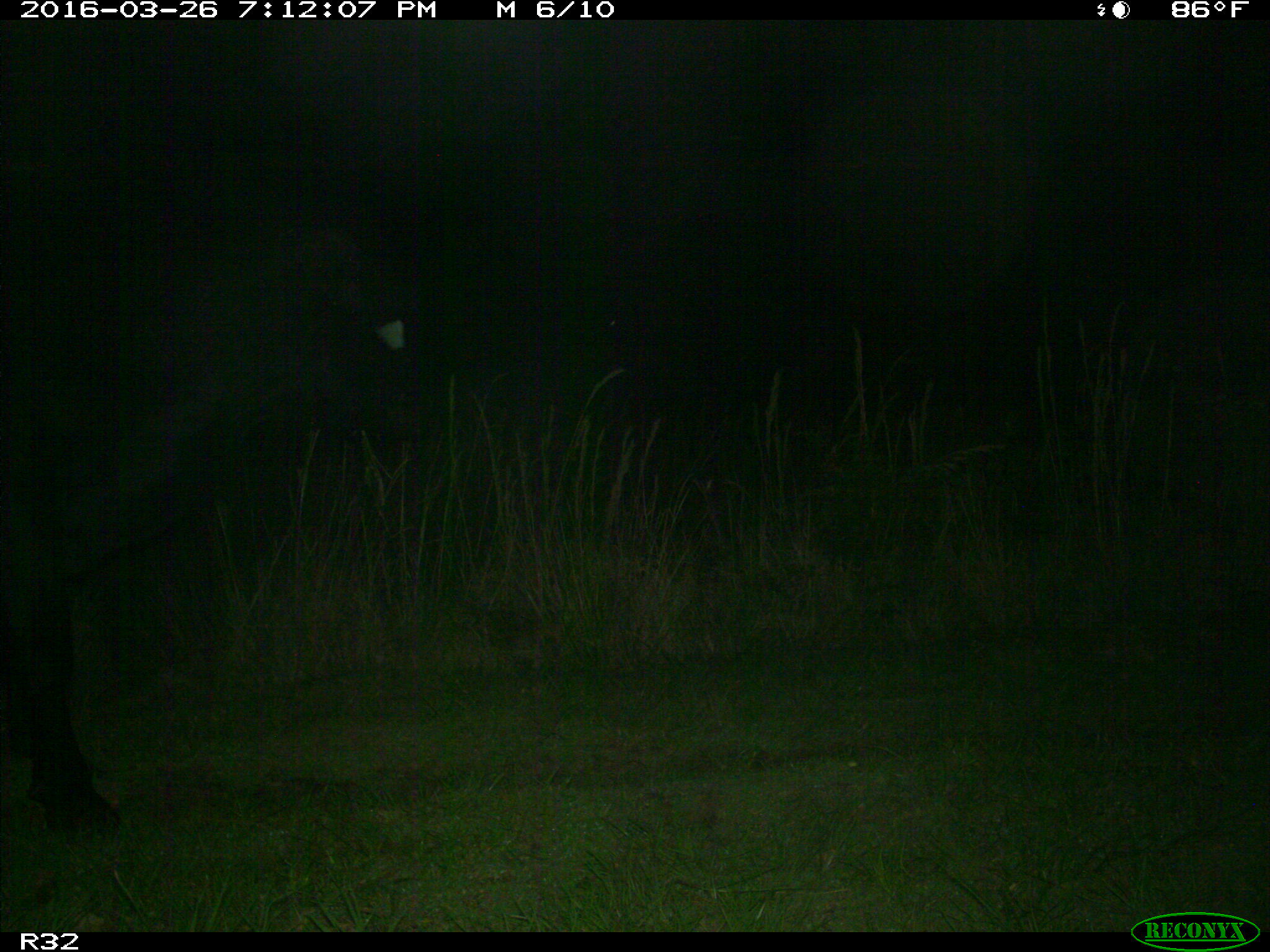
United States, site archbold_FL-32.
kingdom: Animalia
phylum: Chordata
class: Mammalia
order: Artiodactyla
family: Bovidae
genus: Bos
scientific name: Bos taurus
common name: domestic cow